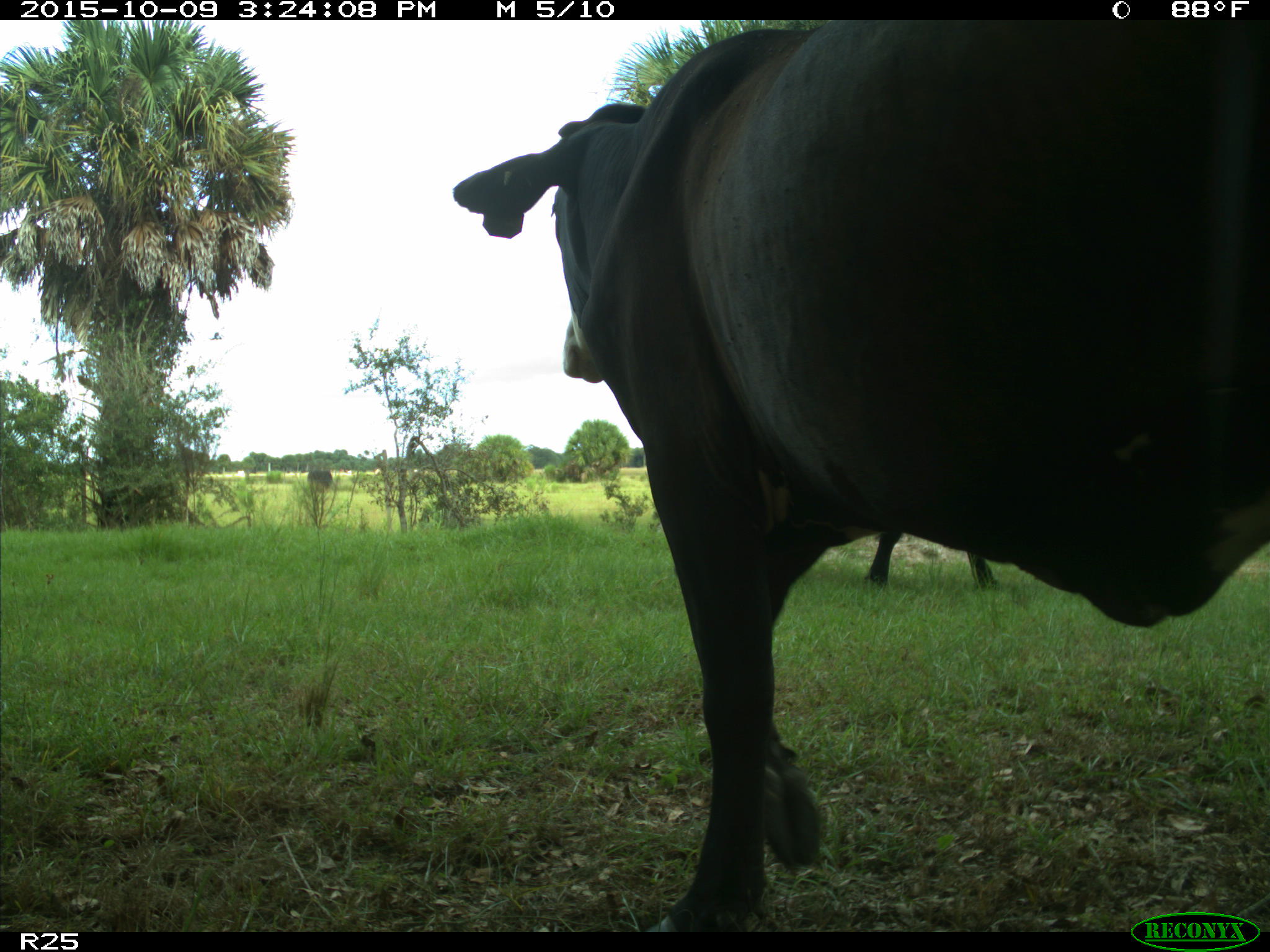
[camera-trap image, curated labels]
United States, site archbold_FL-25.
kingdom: Animalia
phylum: Chordata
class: Mammalia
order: Artiodactyla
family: Bovidae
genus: Bos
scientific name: Bos taurus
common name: domestic cow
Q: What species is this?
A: Bos taurus (domestic cow).